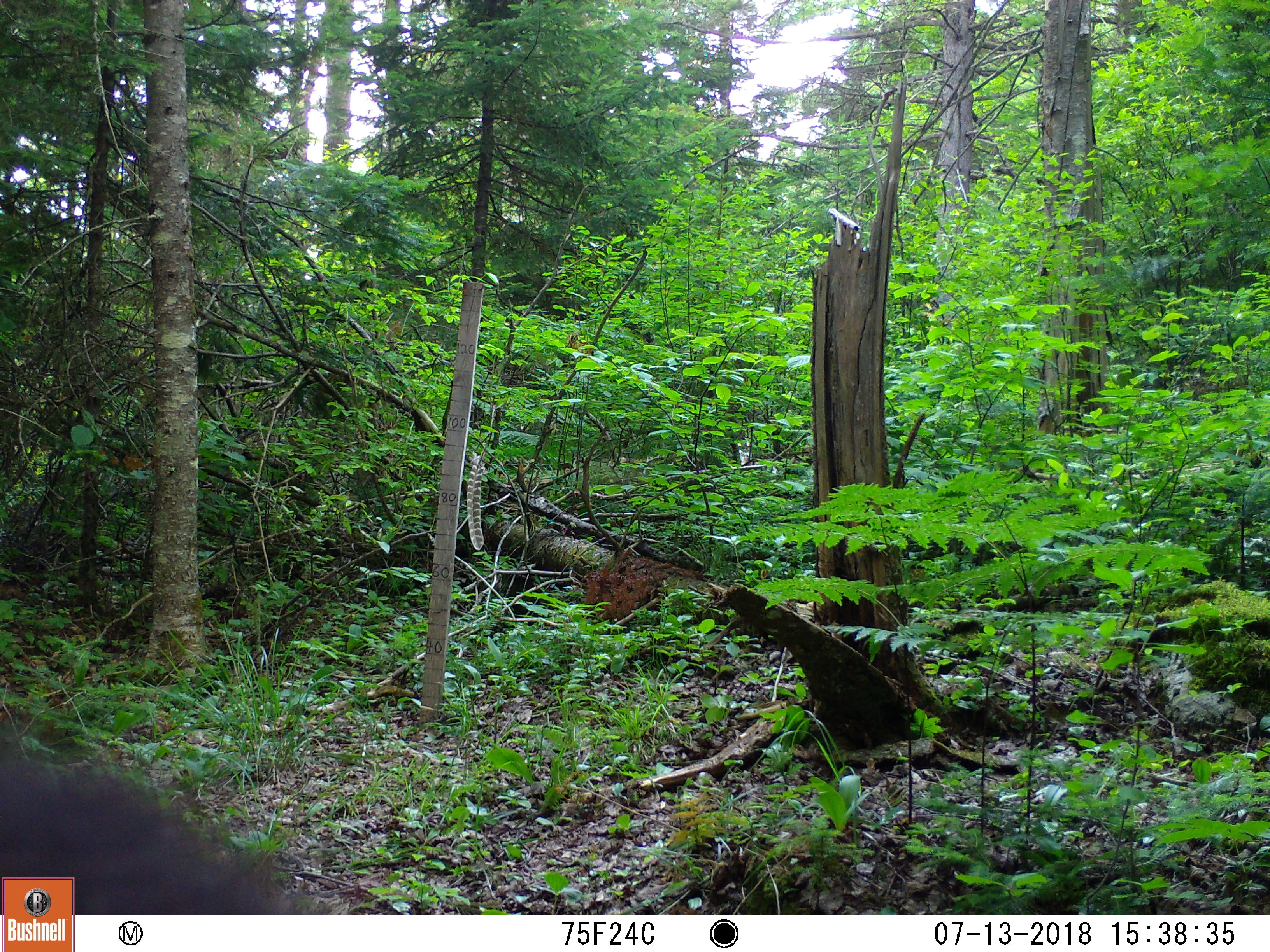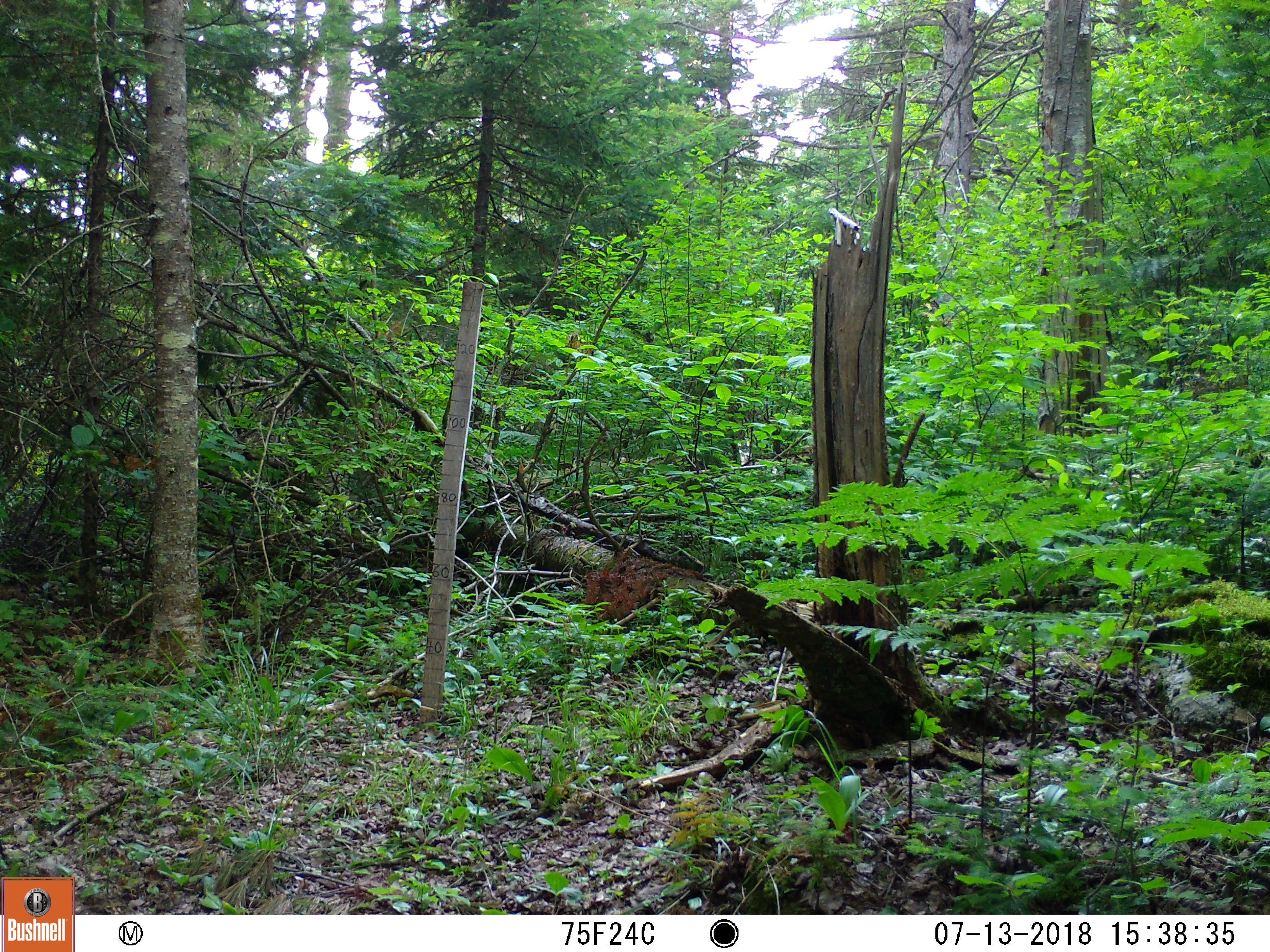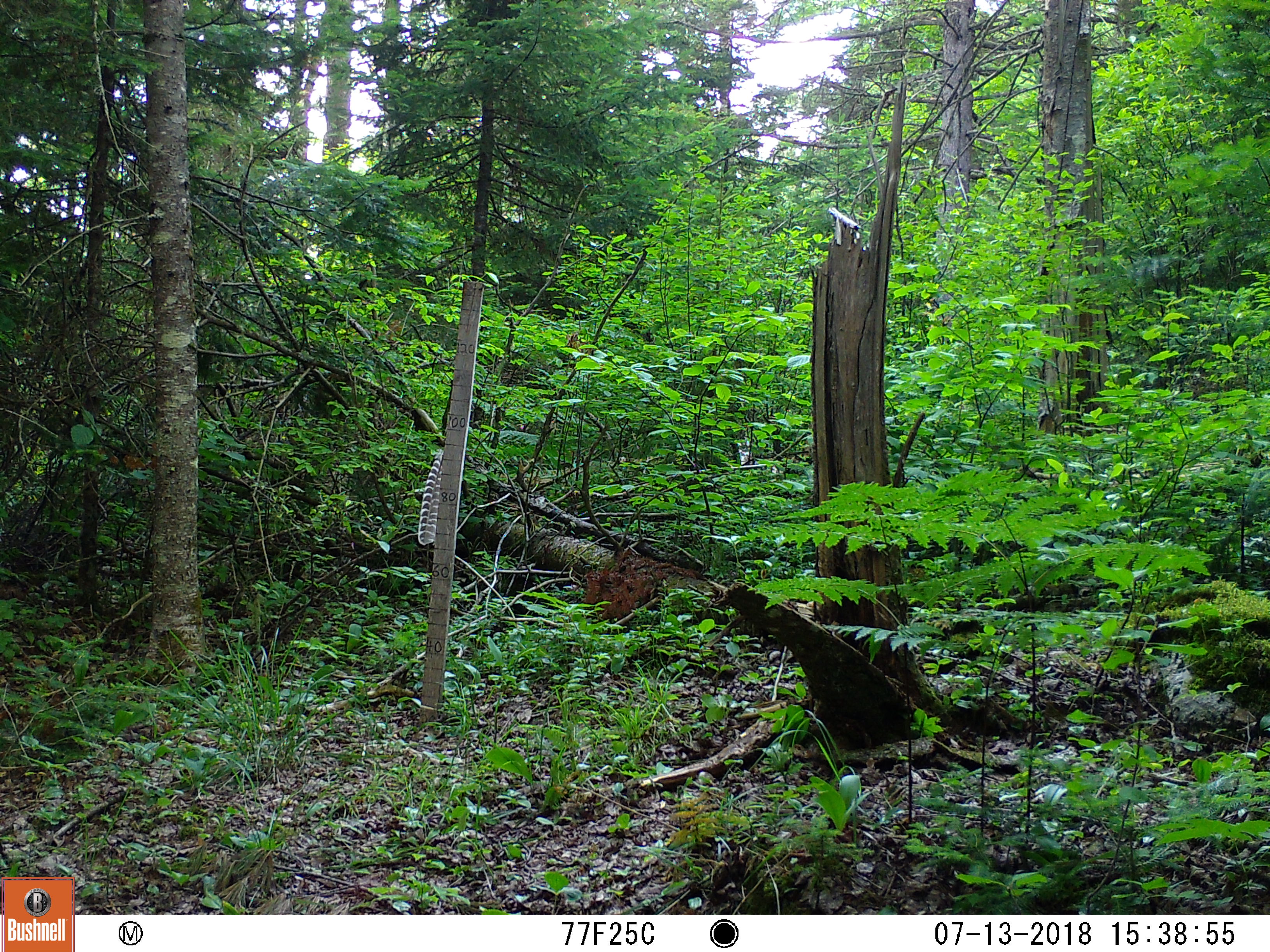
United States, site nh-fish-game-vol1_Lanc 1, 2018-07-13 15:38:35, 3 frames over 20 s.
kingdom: Animalia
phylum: Chordata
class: Mammalia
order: Carnivora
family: Ursidae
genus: Ursus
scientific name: Ursus americanus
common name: black bear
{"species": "black bear (Ursus americanus)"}